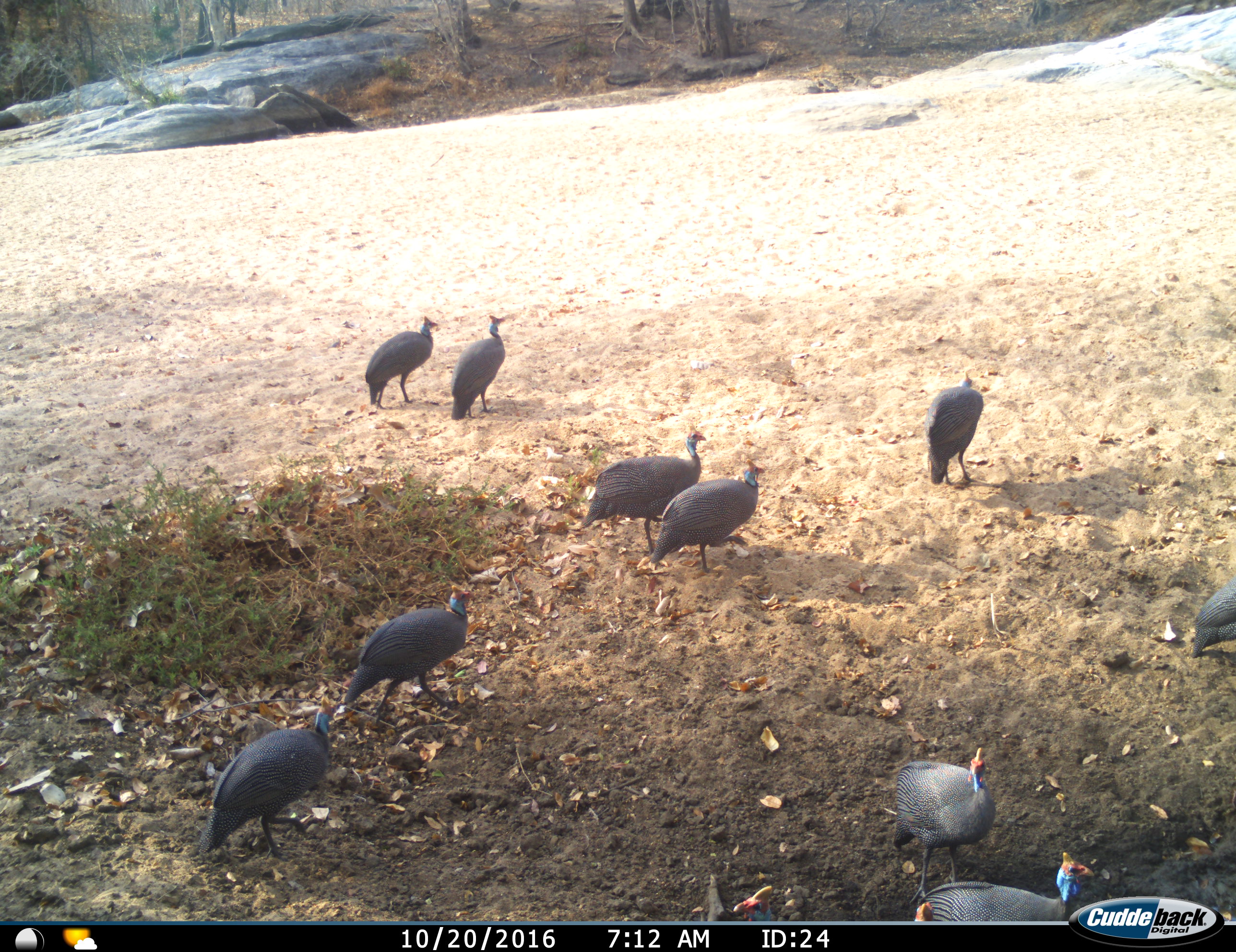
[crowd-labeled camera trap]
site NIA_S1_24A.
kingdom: Animalia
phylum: Chordata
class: Aves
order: Galliformes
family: Numididae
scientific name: Numididae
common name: guineafowl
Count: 10.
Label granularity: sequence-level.